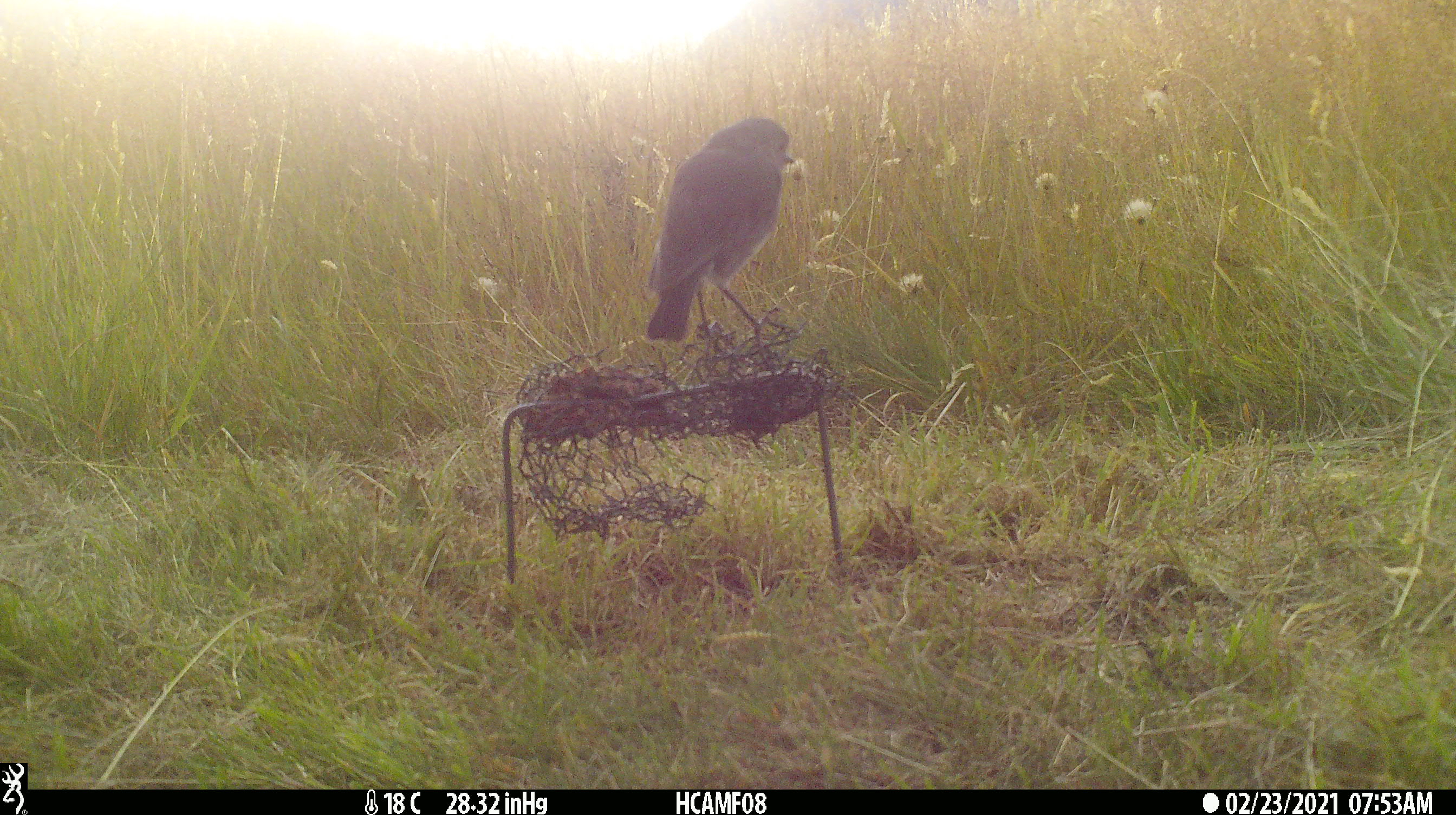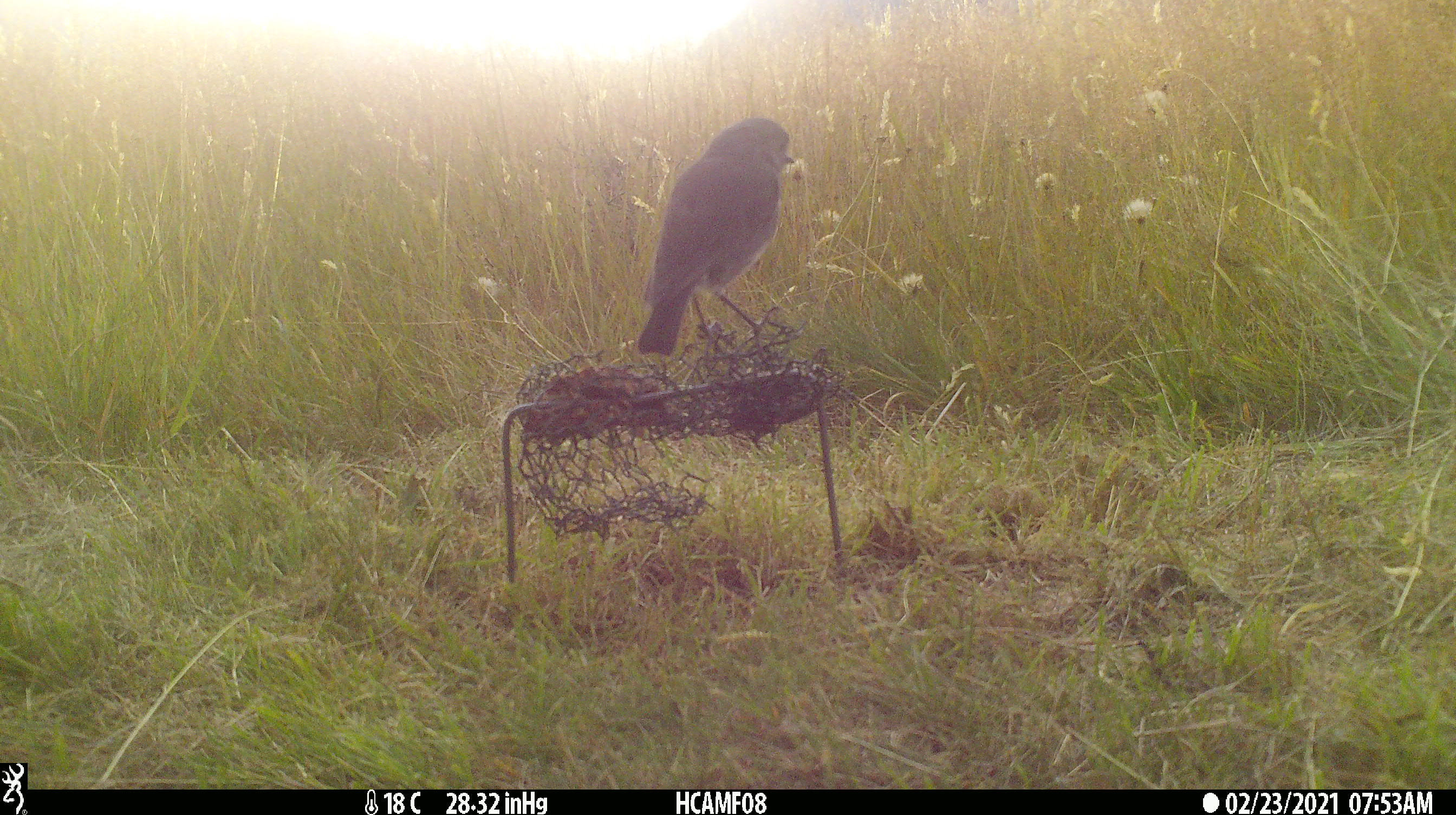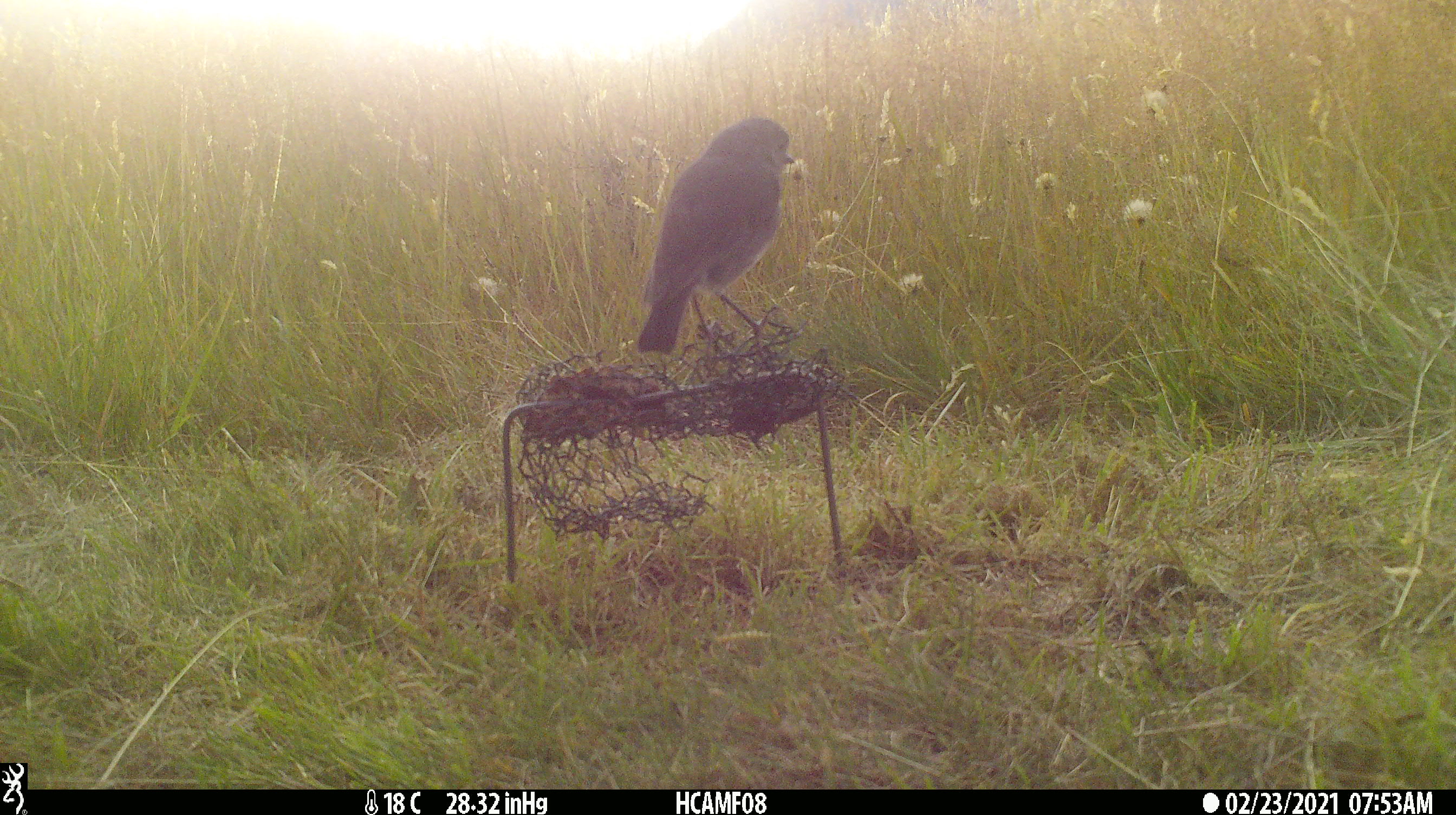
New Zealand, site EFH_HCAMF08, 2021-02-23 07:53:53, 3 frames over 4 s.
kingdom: Animalia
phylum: Chordata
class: Aves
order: Passeriformes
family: Petroicidae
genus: Petroica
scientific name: Petroica australis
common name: new zealand robin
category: robin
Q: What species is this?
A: Robin (new zealand robin) (Petroica australis).